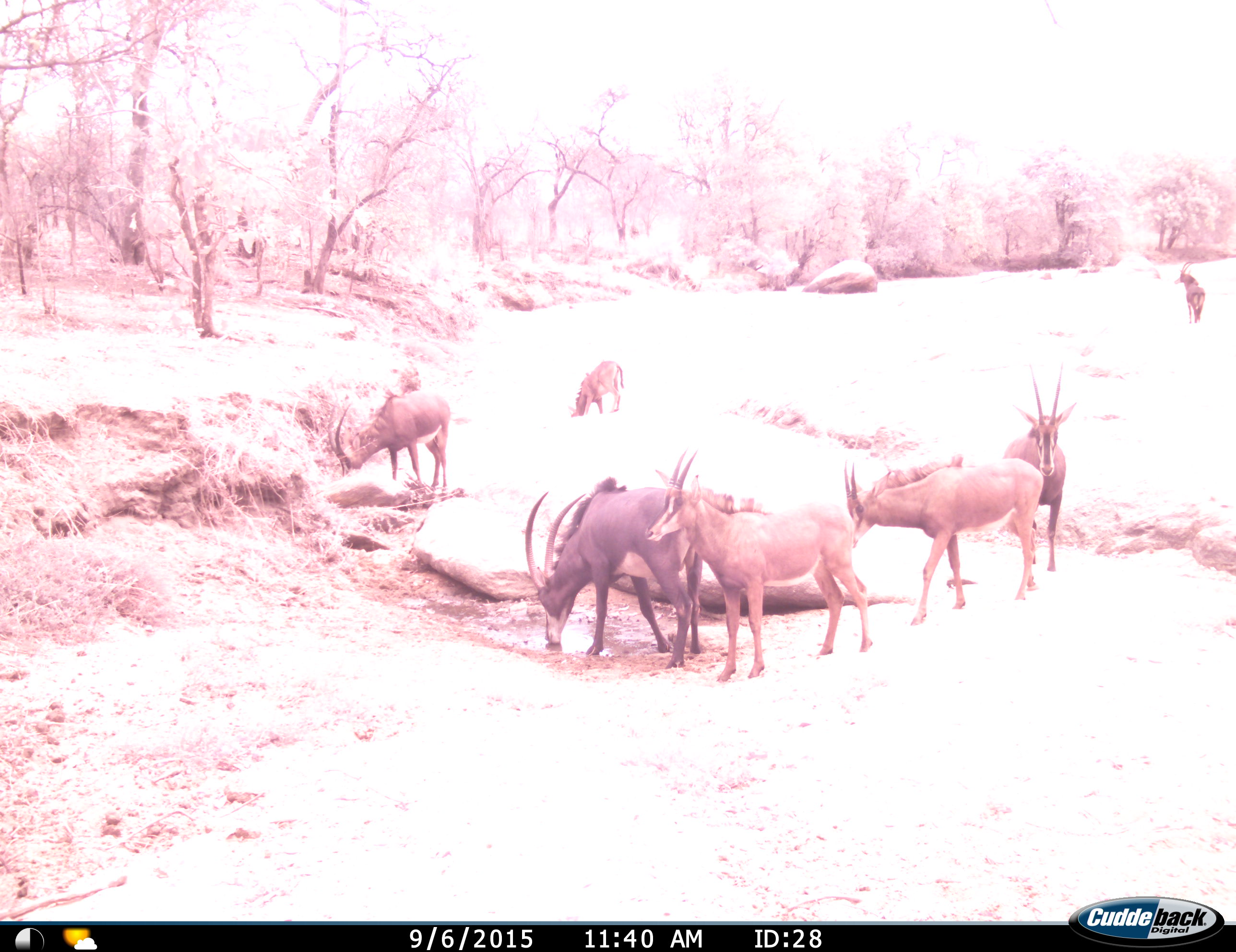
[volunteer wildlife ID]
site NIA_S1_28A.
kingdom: Animalia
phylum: Chordata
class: Mammalia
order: Artiodactyla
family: Bovidae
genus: Hippotragus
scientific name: Hippotragus niger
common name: sable antelope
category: sable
Sable (sable antelope) (Hippotragus niger), count 7. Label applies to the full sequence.